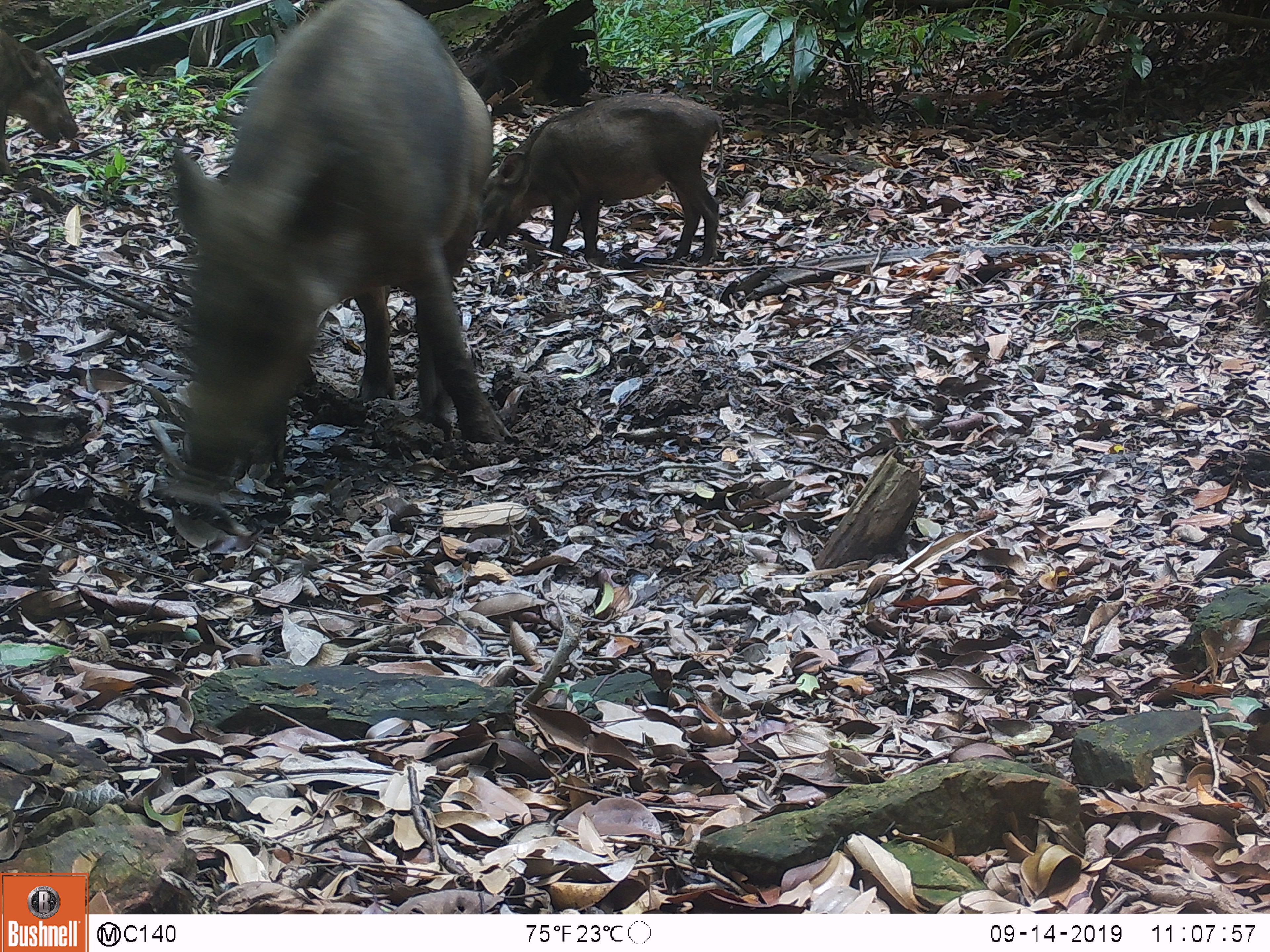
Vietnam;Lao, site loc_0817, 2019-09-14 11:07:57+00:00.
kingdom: Animalia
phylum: Chordata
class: Mammalia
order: Artiodactyla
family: Suidae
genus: Sus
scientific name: Sus scrofa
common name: eurasian wild pig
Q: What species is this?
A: Eurasian wild pig (Sus scrofa).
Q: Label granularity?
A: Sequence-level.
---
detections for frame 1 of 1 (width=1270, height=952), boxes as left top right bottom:
eurasian wild pig: 171 0 503 477; 477 93 723 266; 0 29 78 175